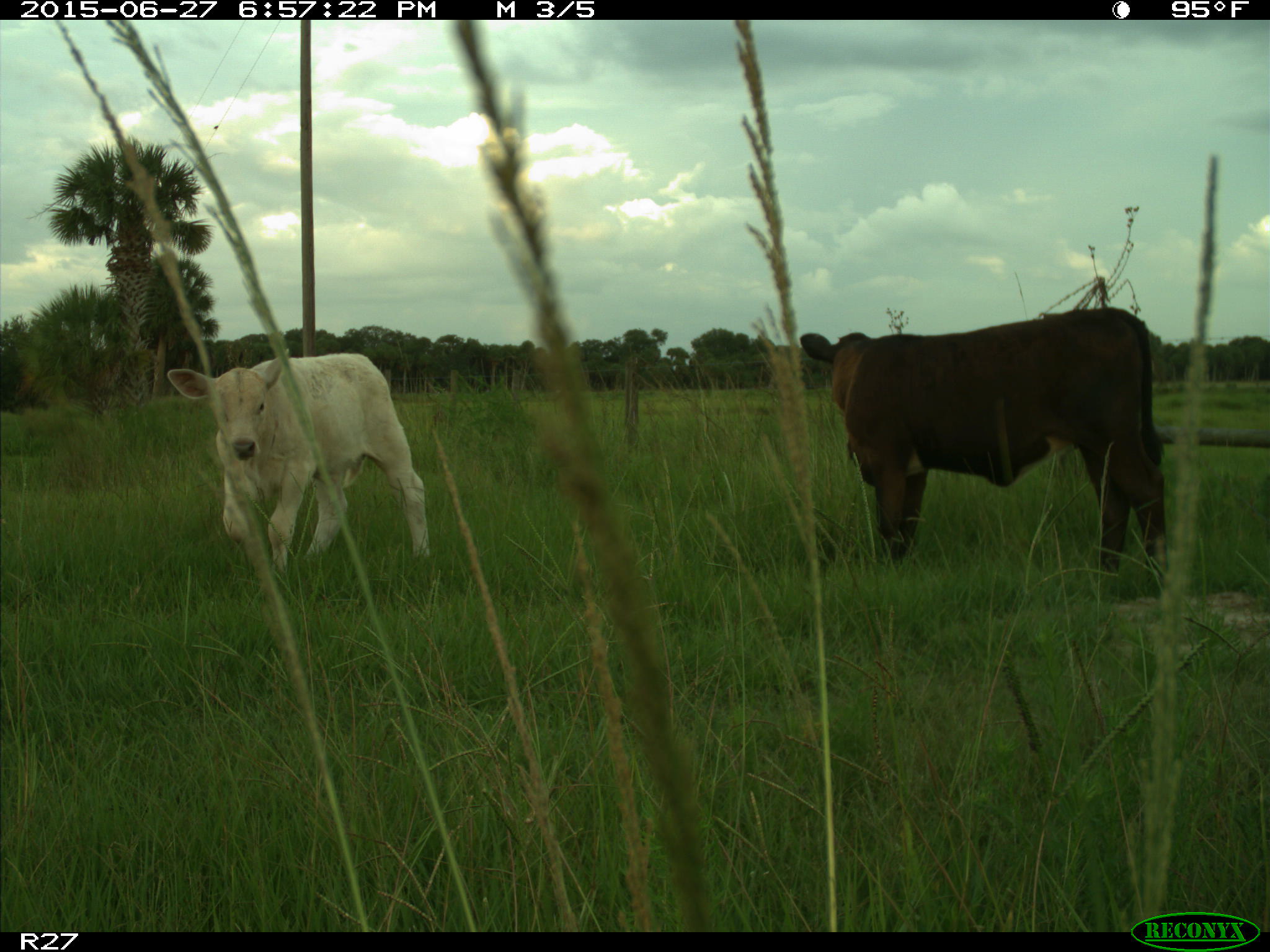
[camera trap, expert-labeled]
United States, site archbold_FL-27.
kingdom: Animalia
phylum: Chordata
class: Mammalia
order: Artiodactyla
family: Bovidae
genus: Bos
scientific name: Bos taurus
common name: domestic cow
Bos taurus (domestic cow).